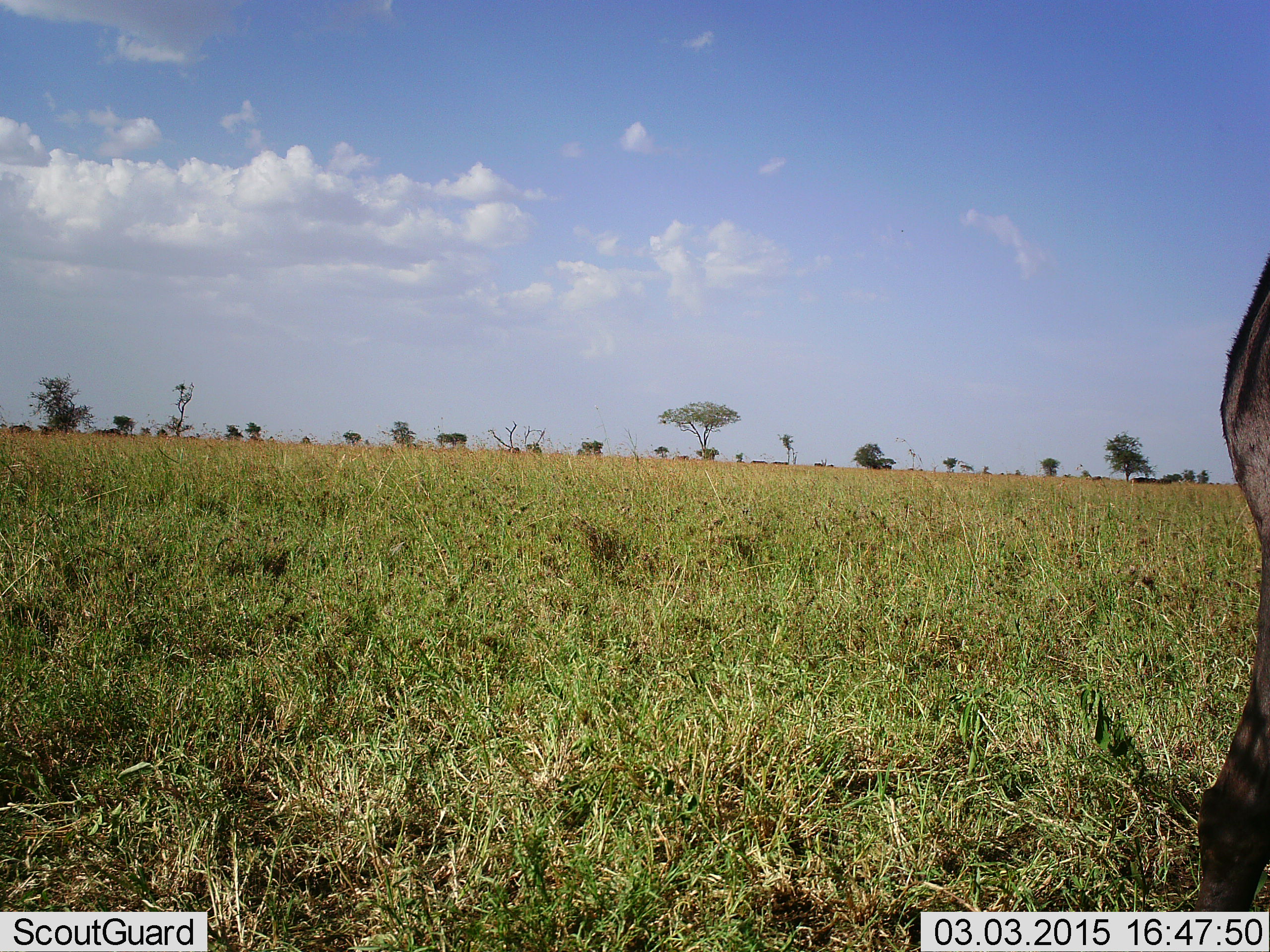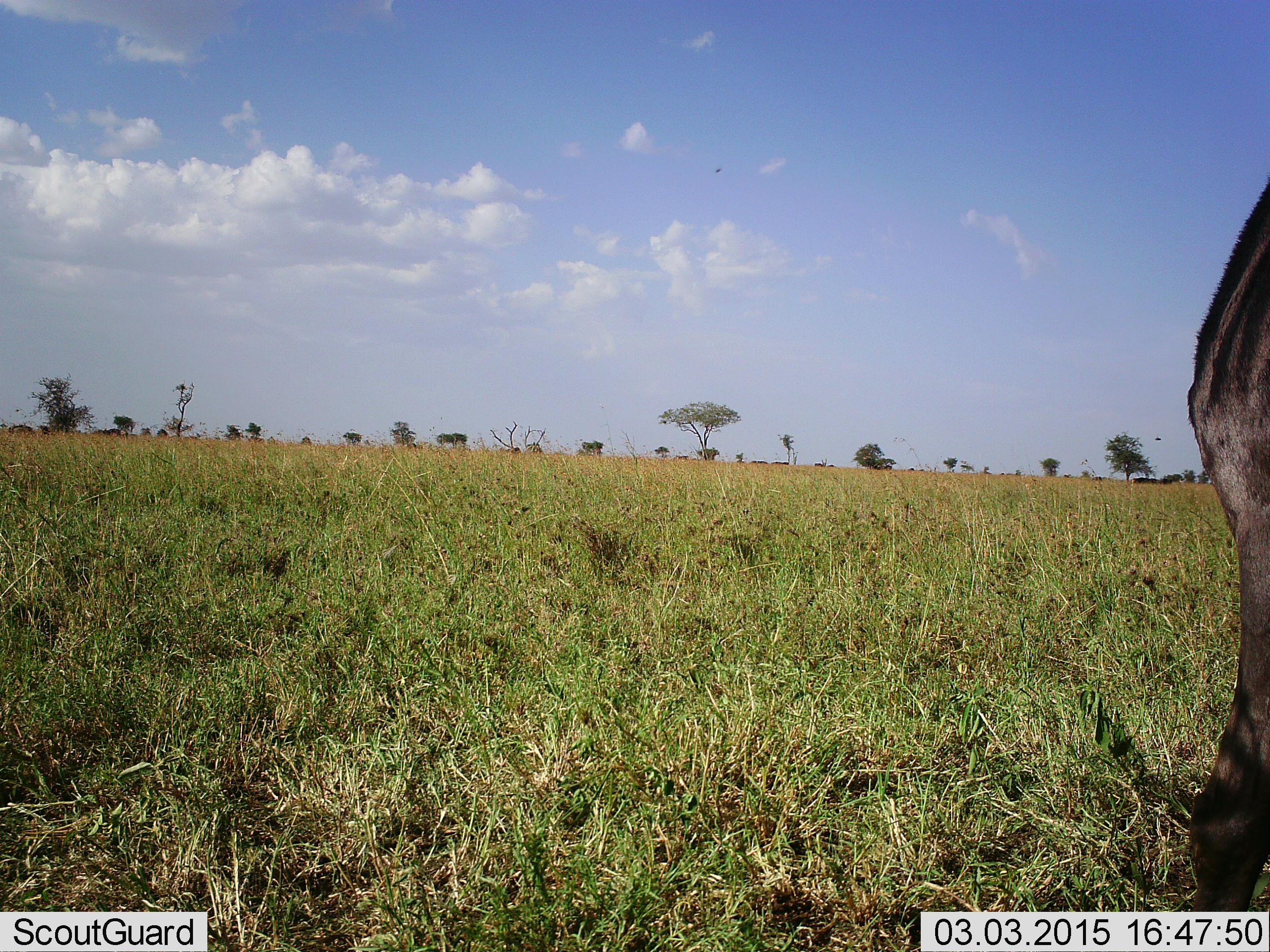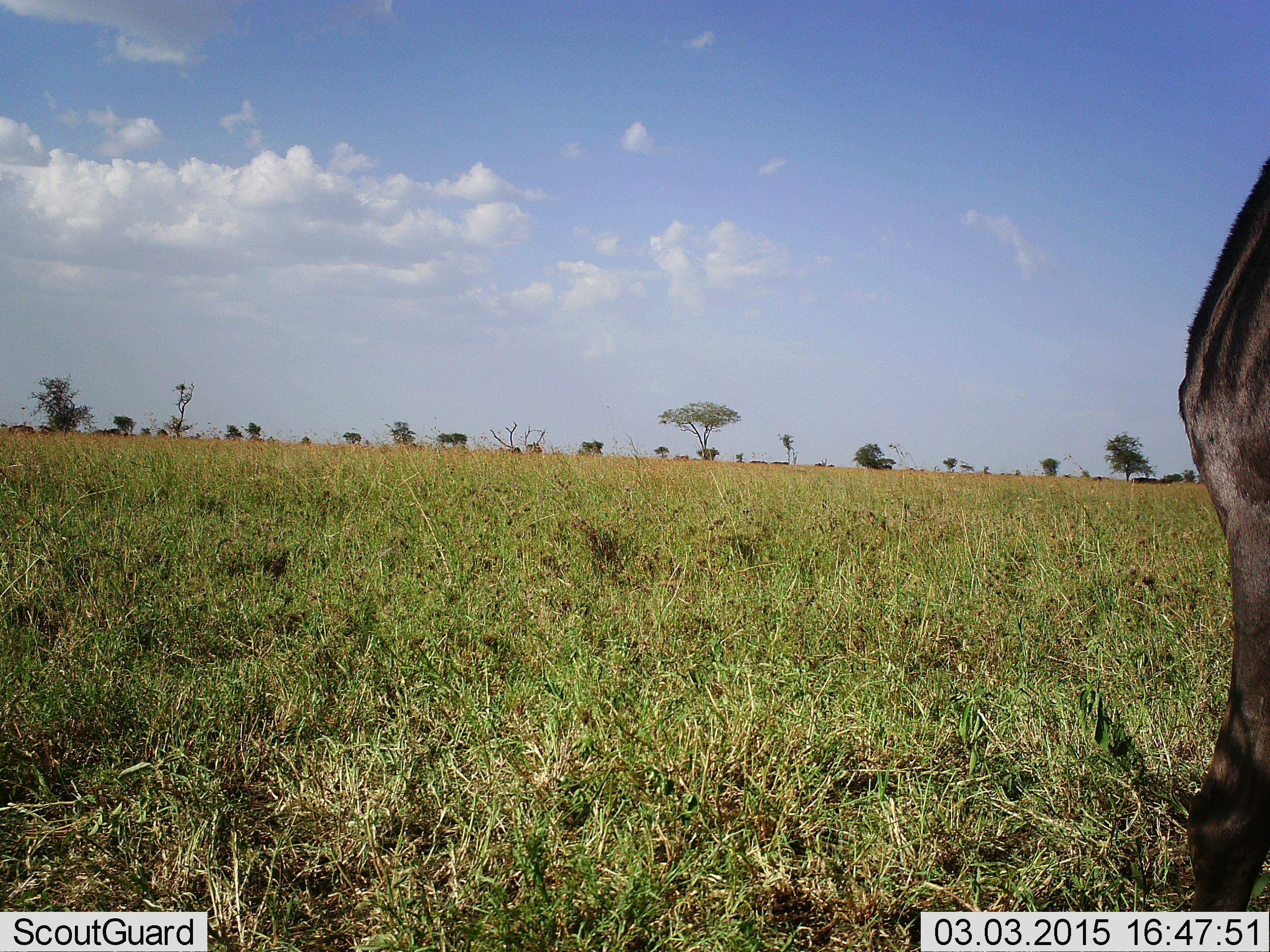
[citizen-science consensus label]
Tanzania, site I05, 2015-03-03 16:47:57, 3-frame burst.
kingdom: Animalia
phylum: Chordata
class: Mammalia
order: Artiodactyla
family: Bovidae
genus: Connochaetes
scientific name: Connochaetes taurinus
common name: blue wildebeest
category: wildebeest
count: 1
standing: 100%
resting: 0%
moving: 0%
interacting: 0%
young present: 0%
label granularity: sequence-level